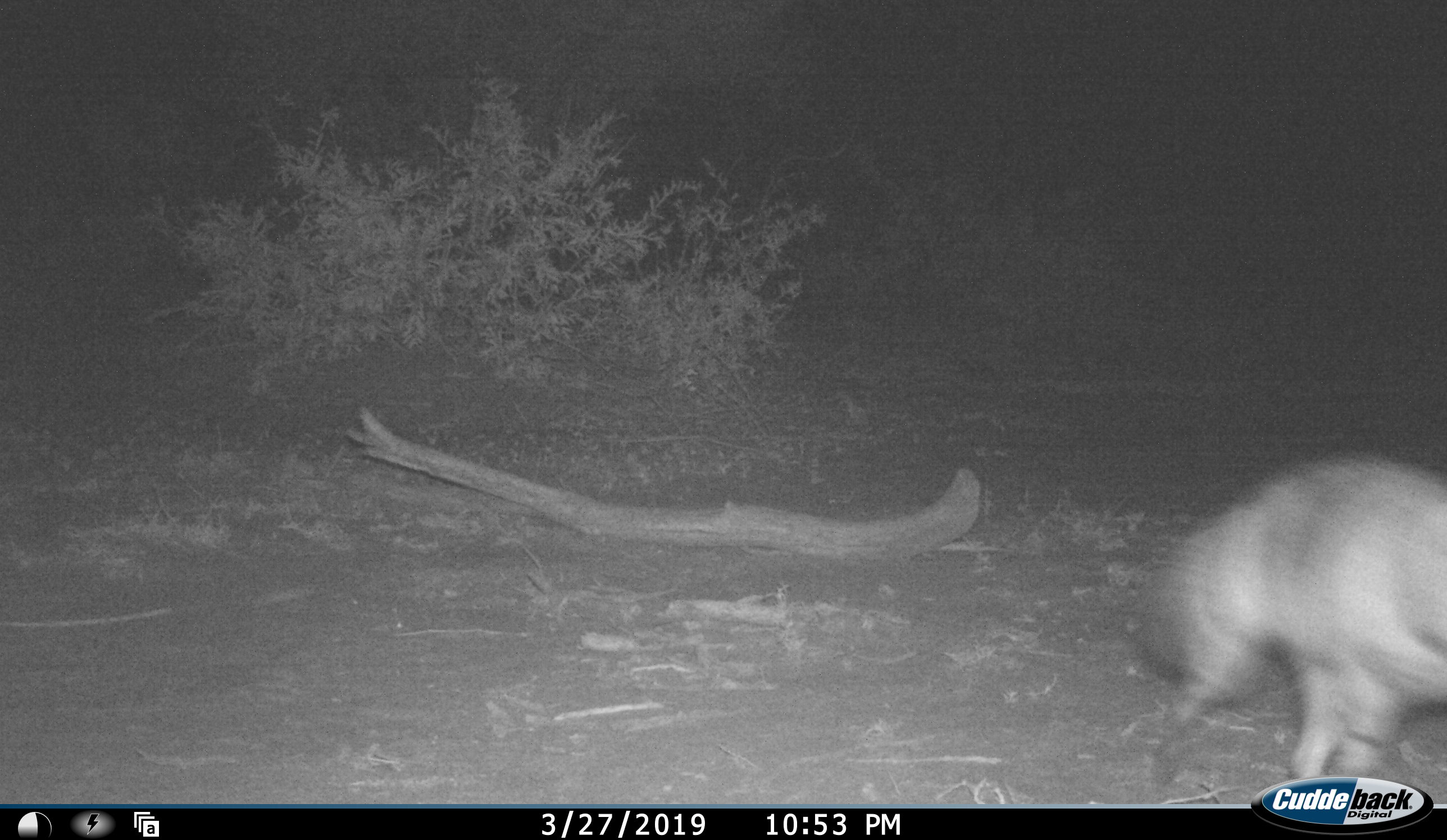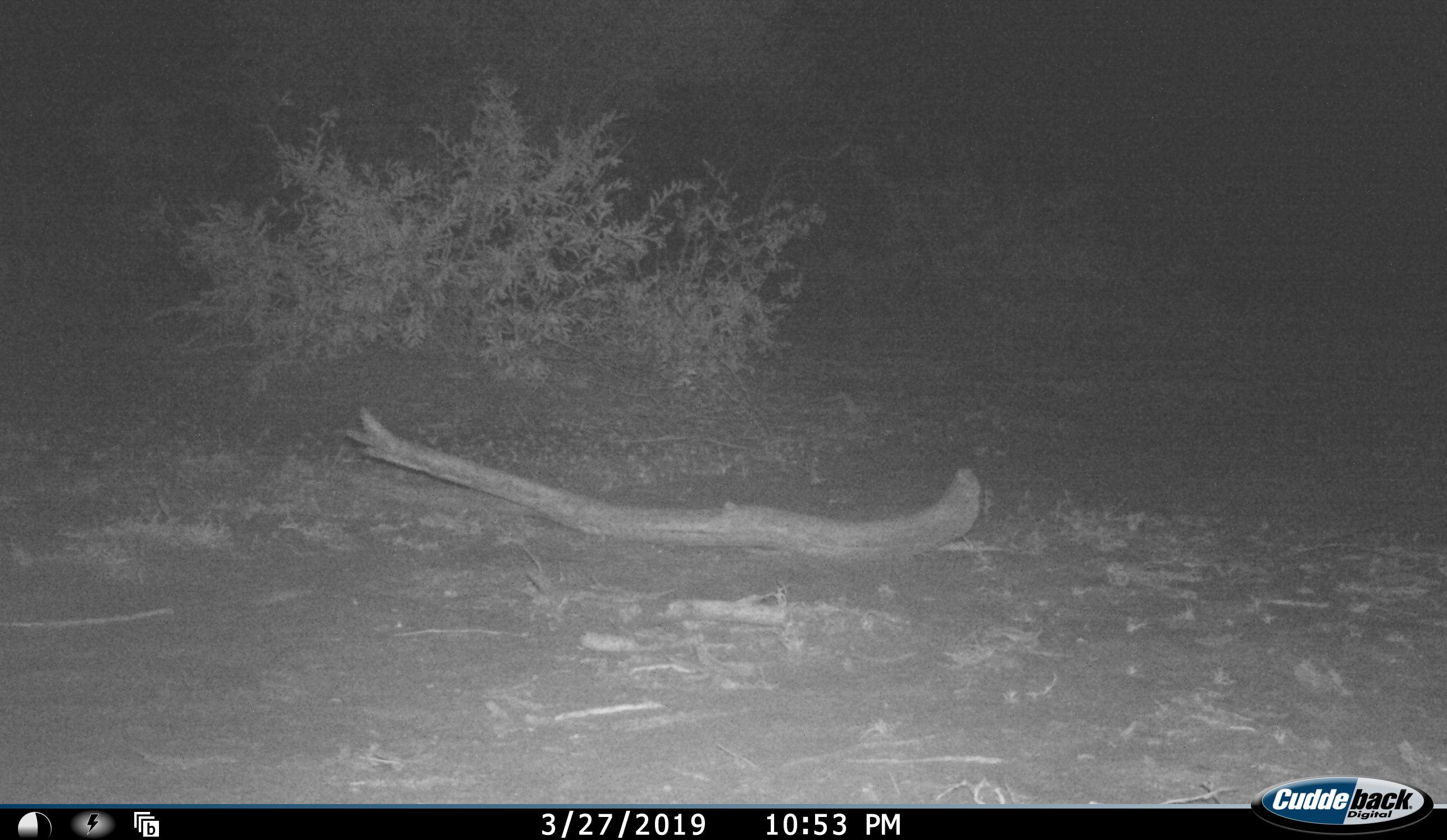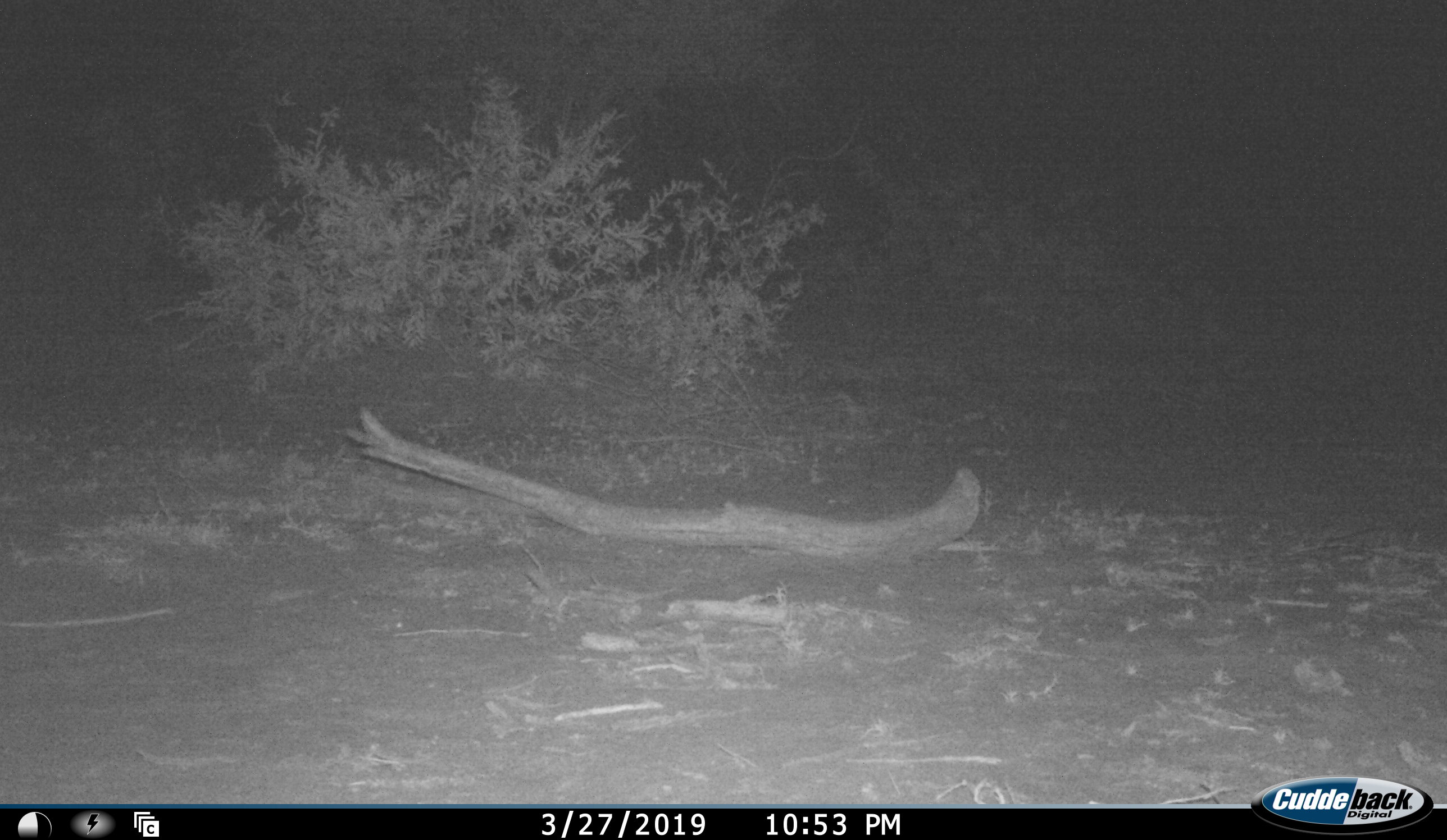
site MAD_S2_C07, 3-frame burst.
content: unidentified animal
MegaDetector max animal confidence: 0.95